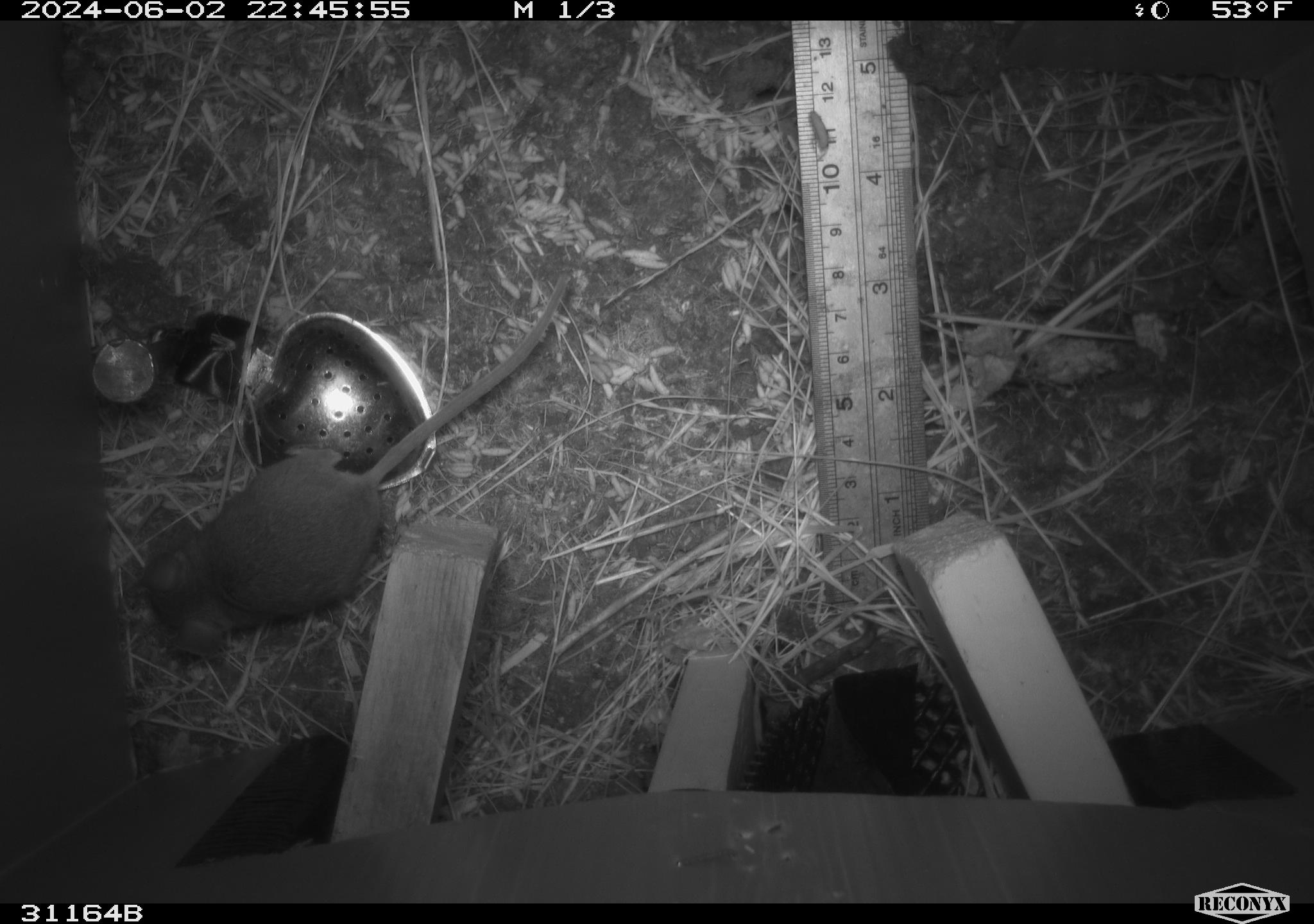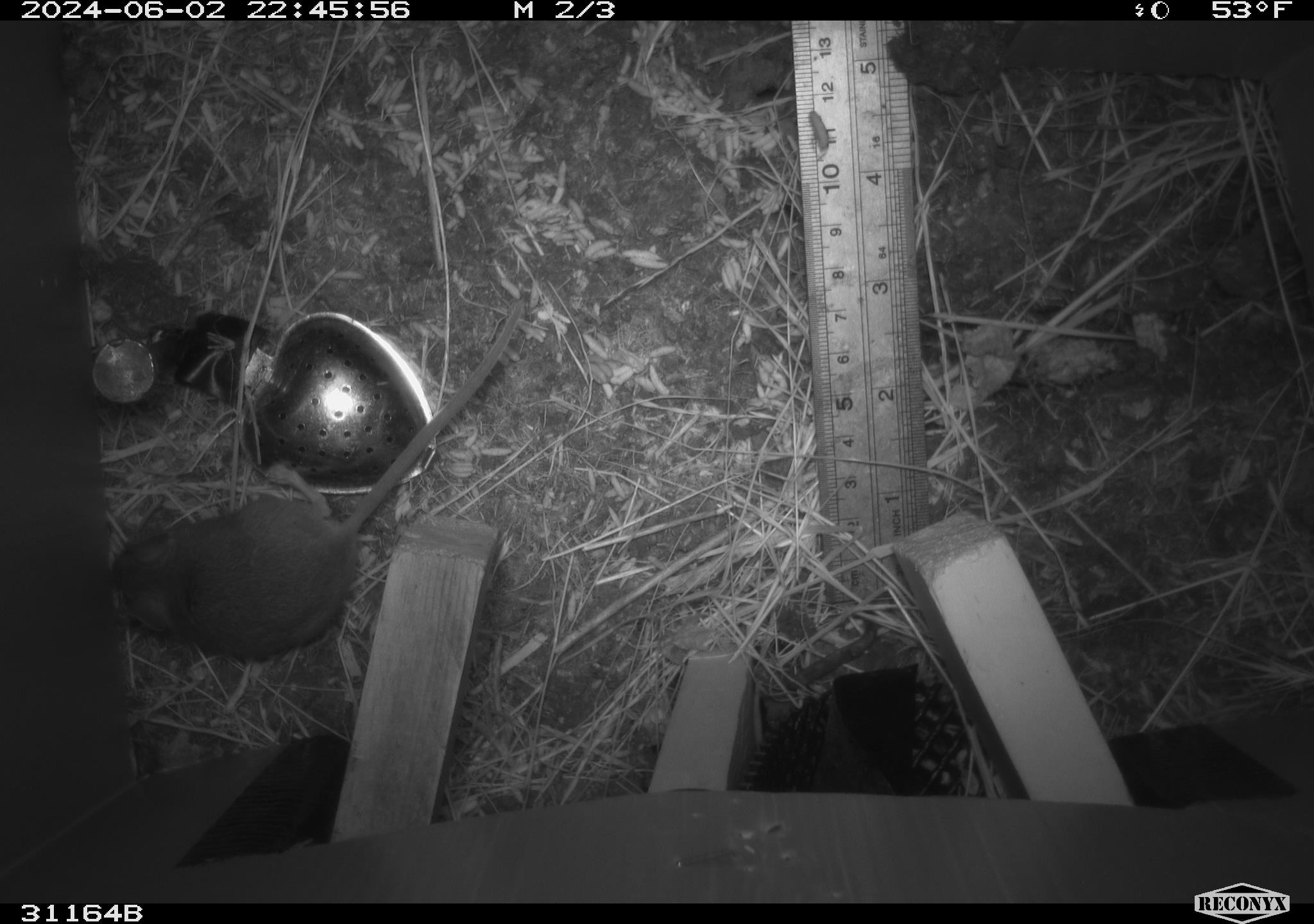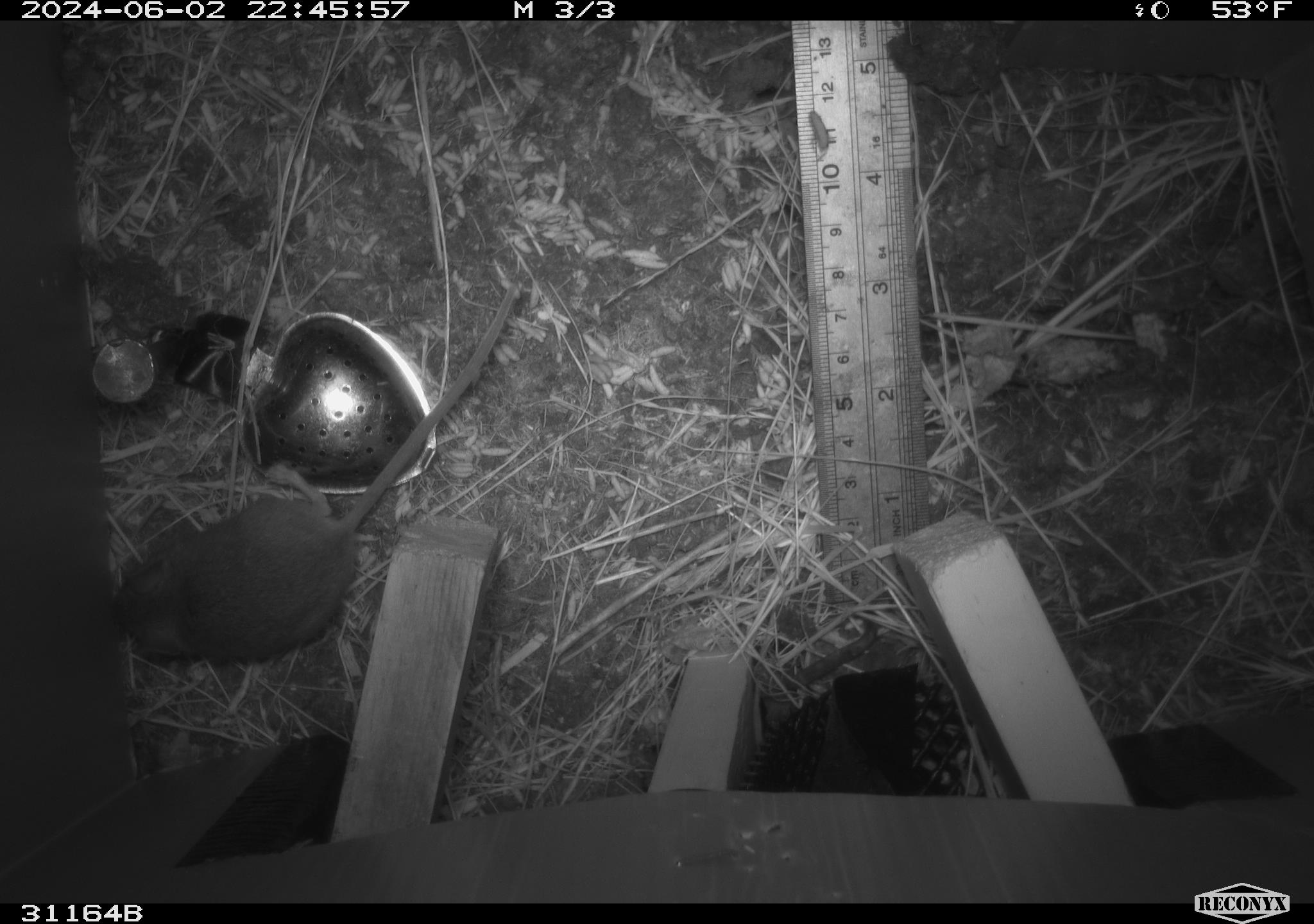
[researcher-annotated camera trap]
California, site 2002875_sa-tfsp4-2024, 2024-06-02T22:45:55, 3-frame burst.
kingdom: Animalia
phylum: Chordata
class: Mammalia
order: Rodentia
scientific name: Rodentia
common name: mouse species